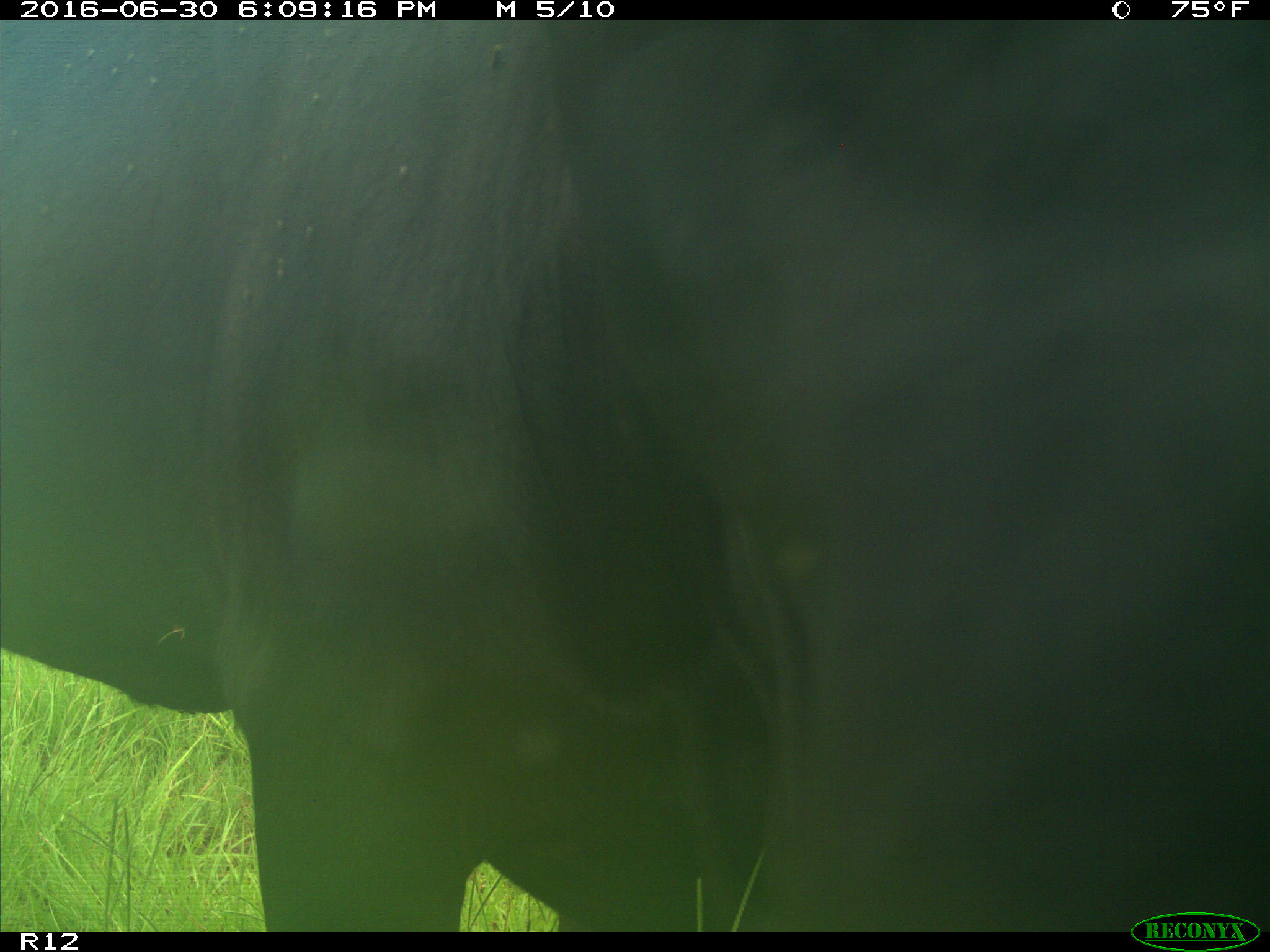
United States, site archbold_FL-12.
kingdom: Animalia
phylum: Chordata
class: Mammalia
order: Artiodactyla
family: Bovidae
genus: Bos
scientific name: Bos taurus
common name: domestic cow